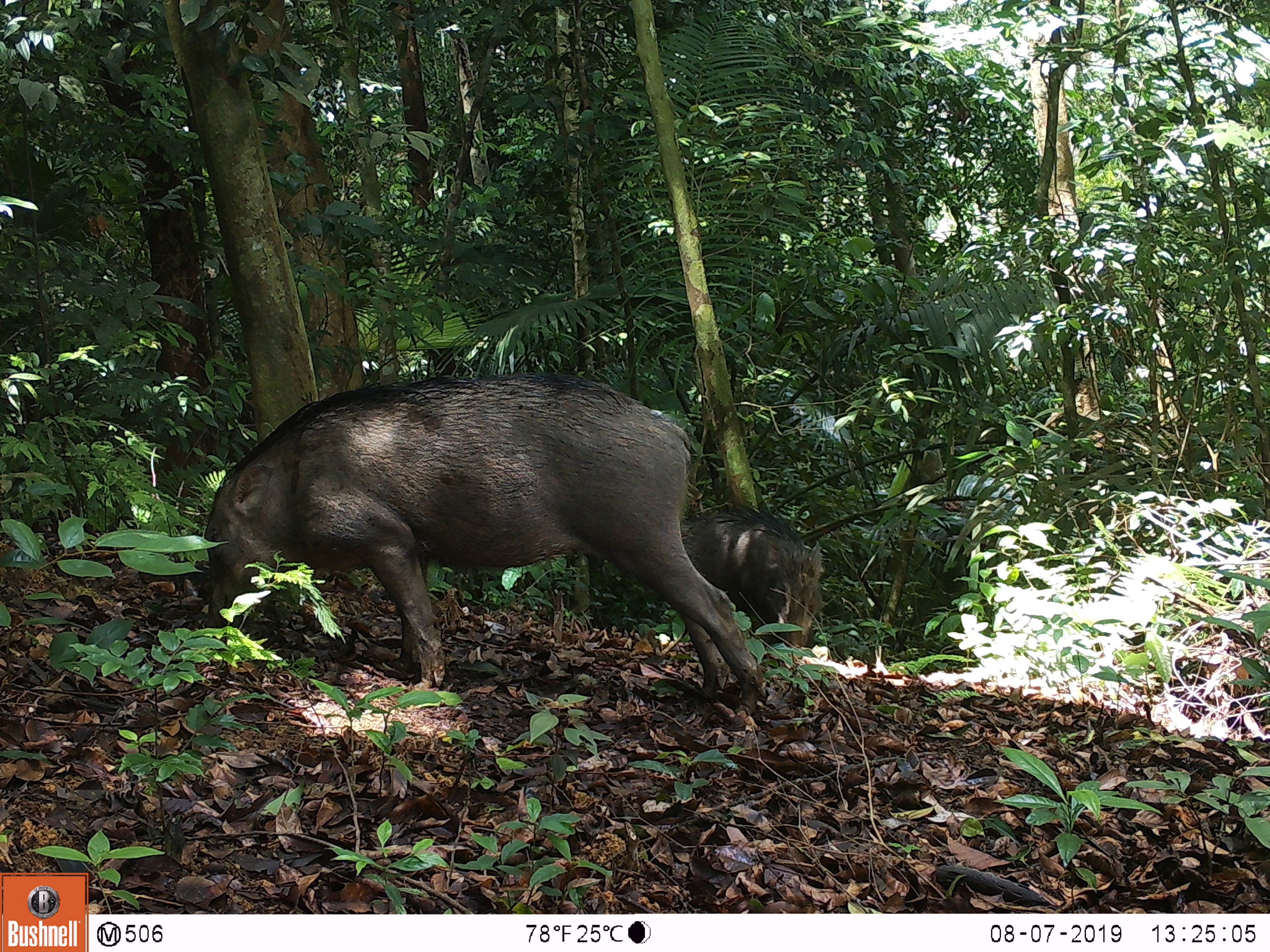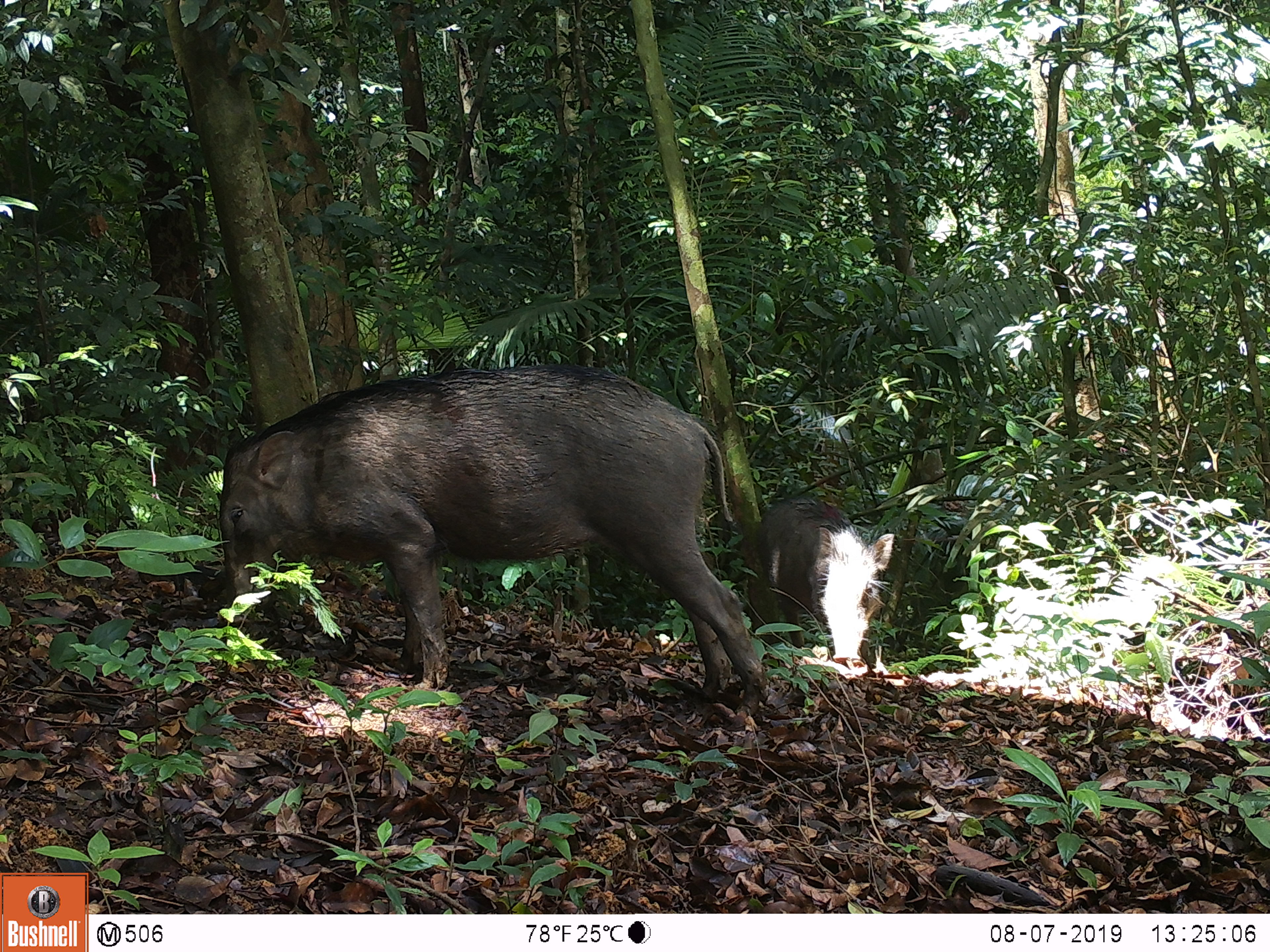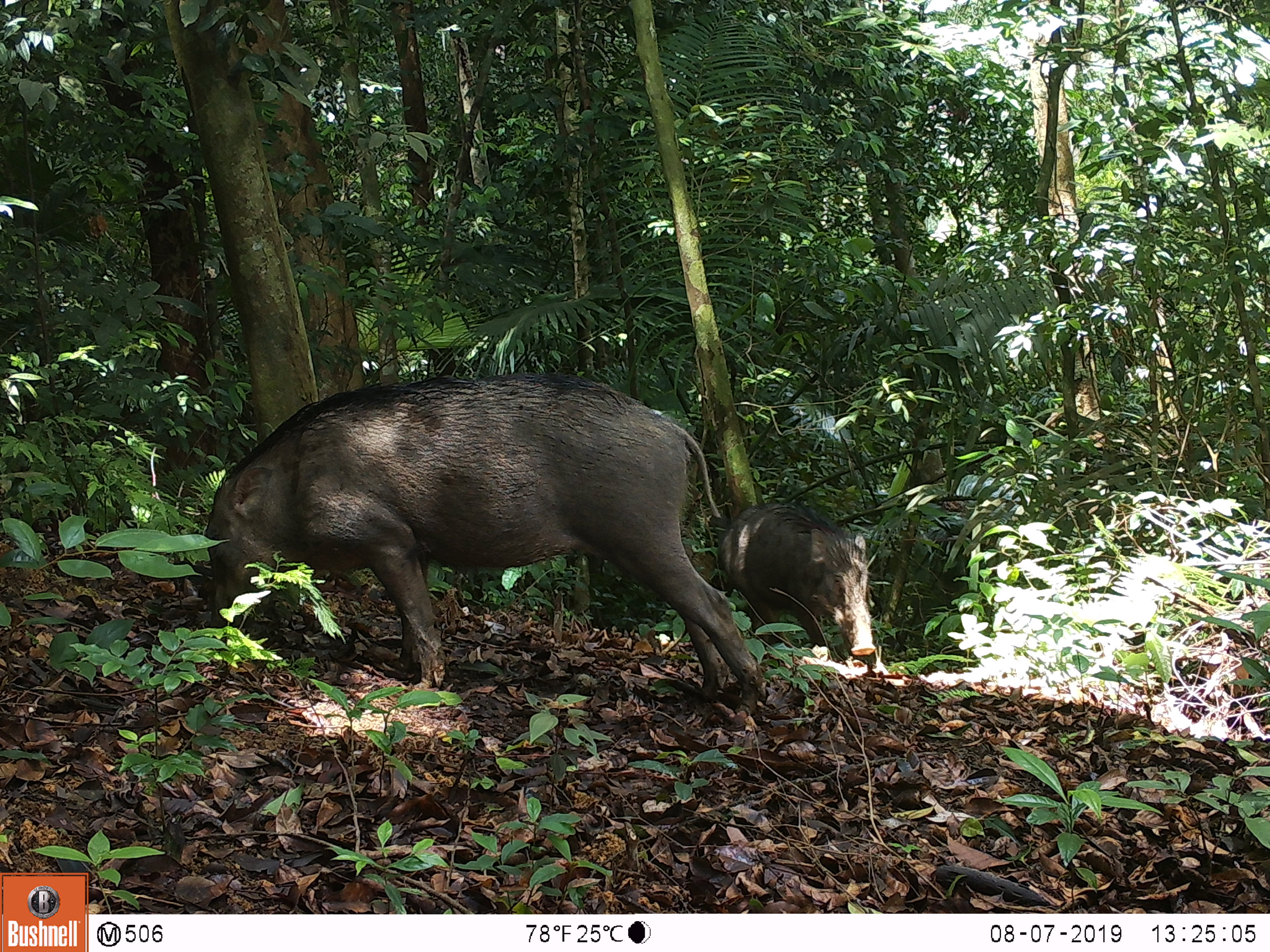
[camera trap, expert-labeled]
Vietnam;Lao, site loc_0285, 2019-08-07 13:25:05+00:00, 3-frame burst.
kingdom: Animalia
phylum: Chordata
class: Mammalia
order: Artiodactyla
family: Suidae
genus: Sus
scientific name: Sus scrofa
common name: eurasian wild pig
Eurasian wild pig (Sus scrofa). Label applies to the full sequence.